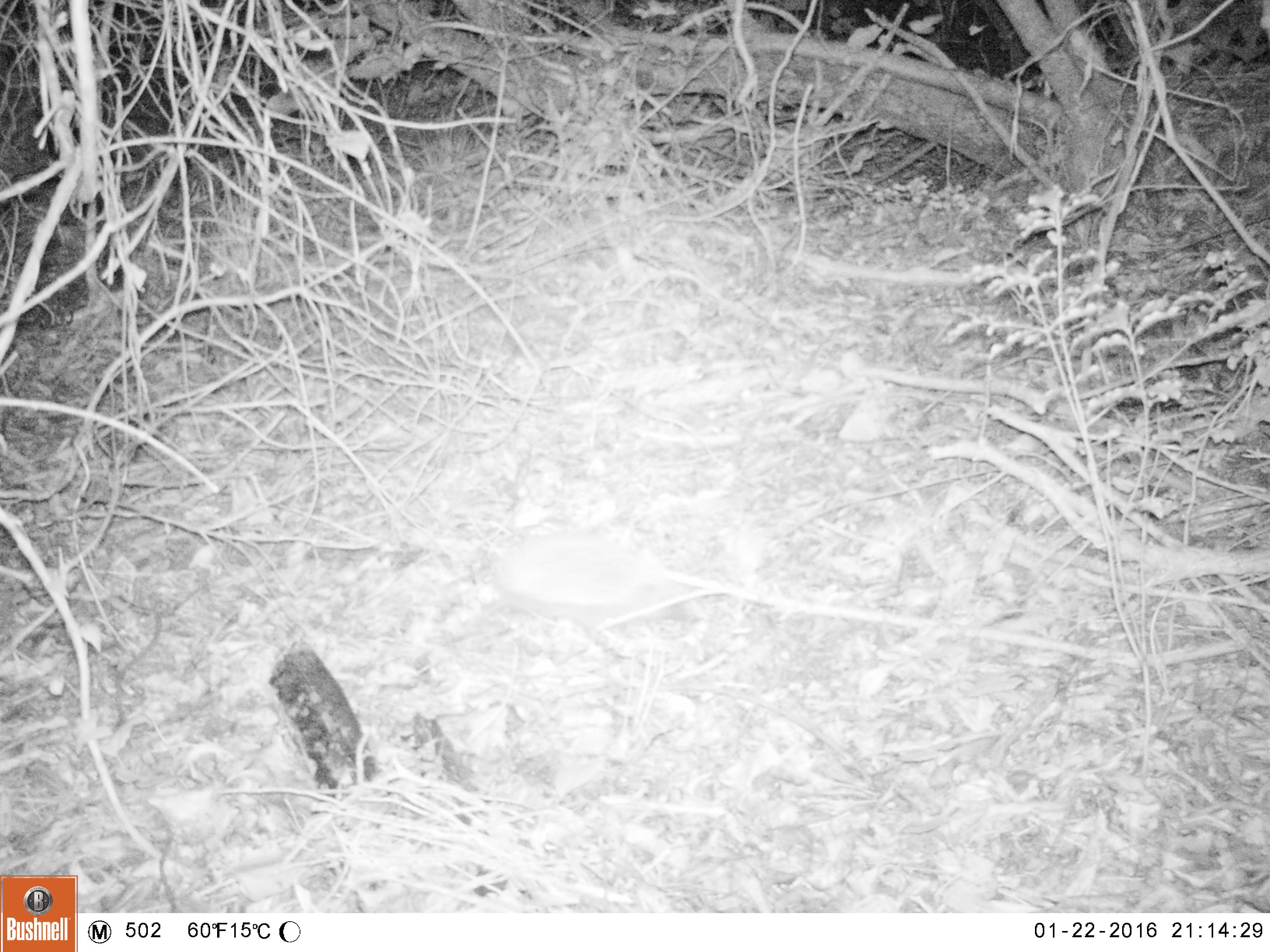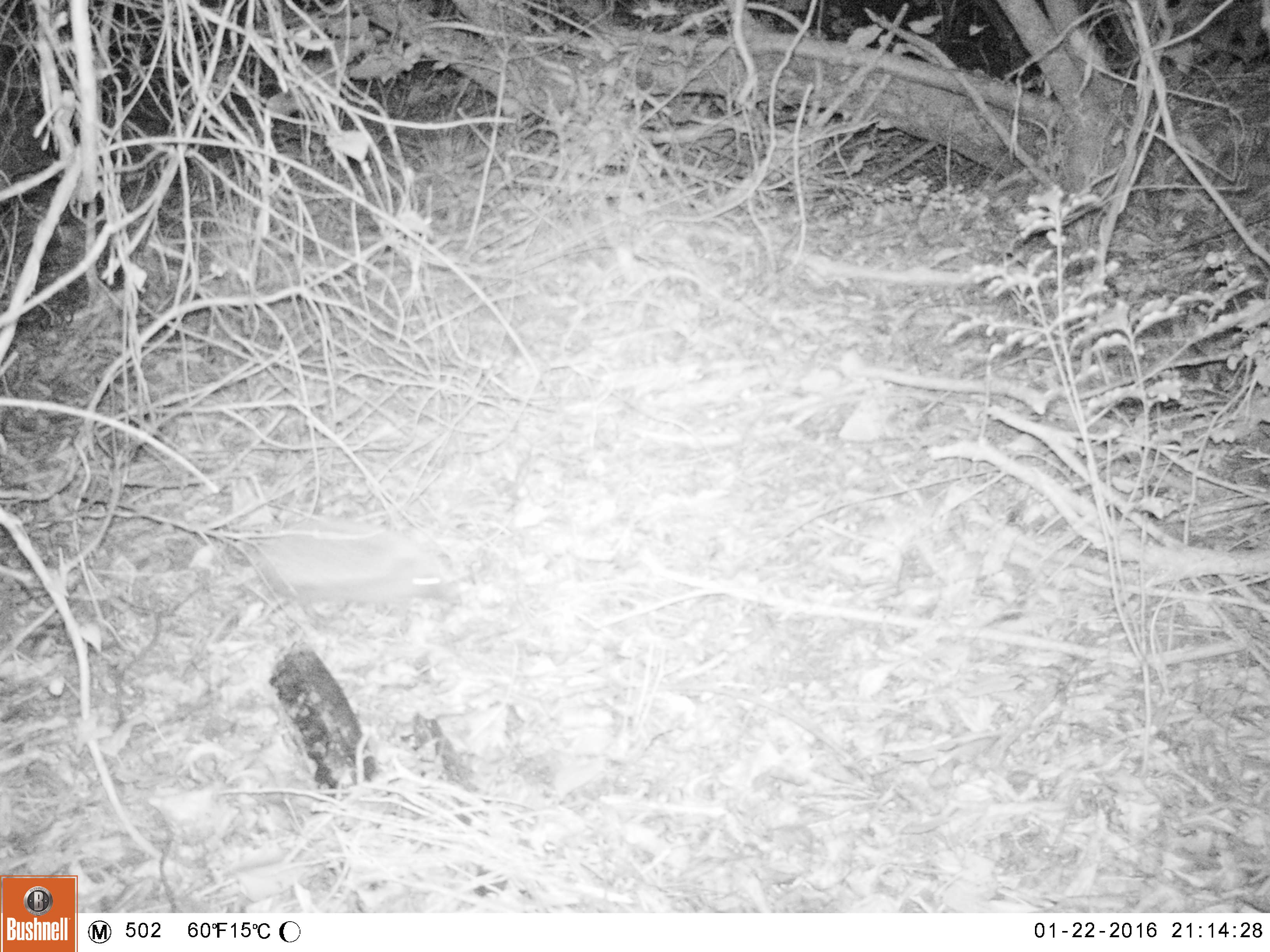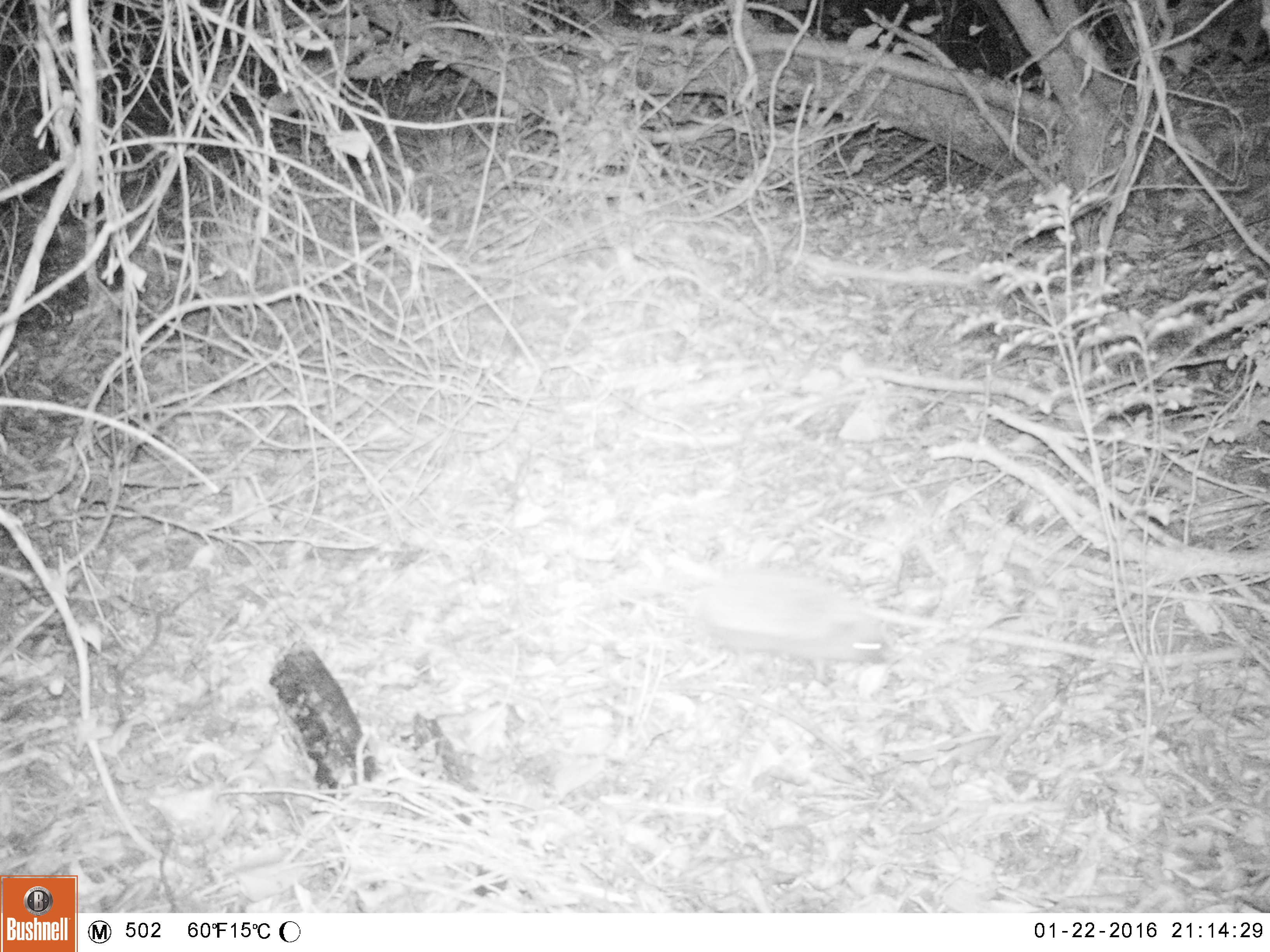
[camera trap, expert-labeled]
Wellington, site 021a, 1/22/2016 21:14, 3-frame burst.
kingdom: Animalia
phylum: Chordata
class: Mammalia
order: Eulipotyphla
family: Erinaceidae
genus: Erinaceus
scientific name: Erinaceus europaeus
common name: hedgehog